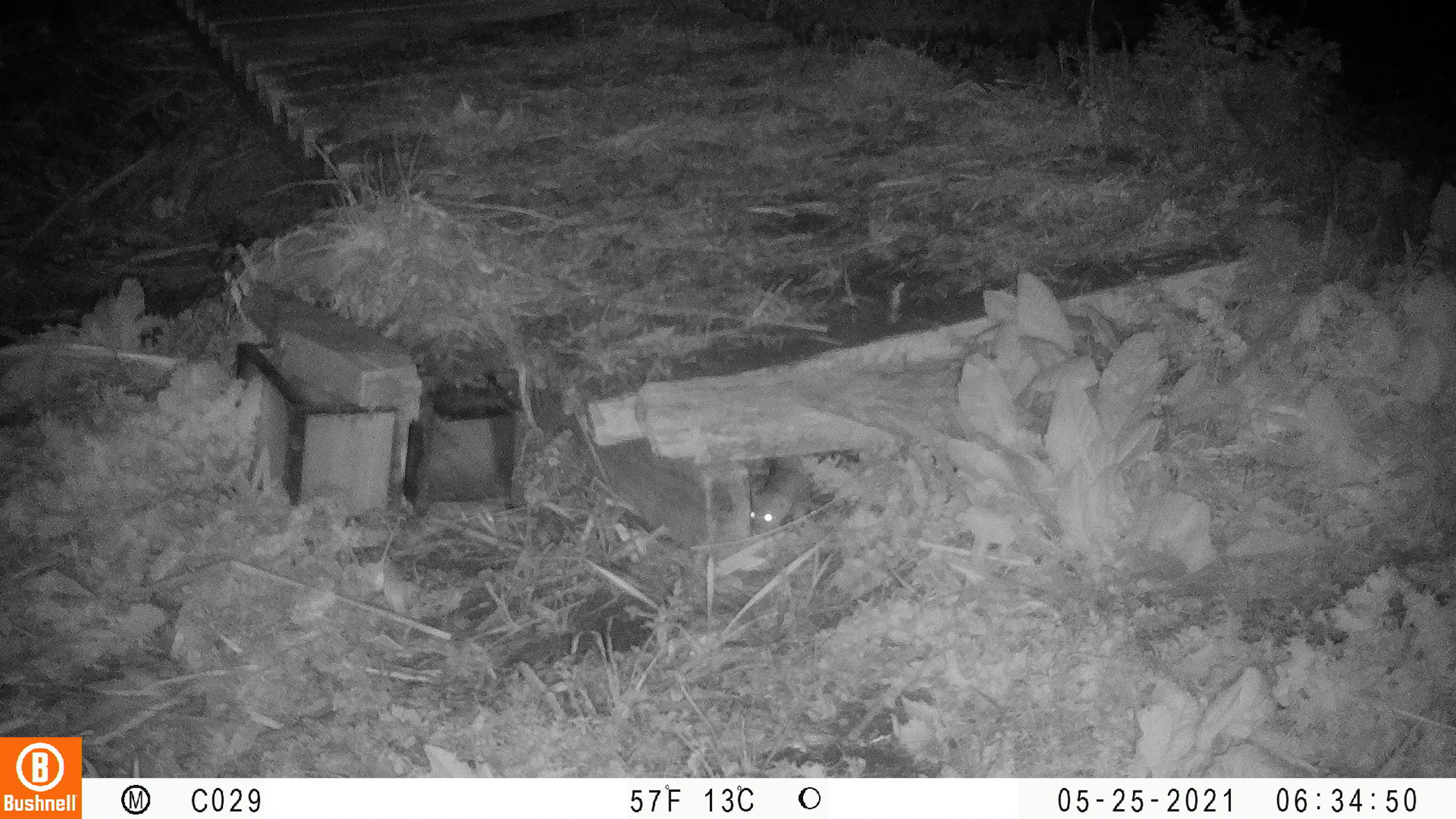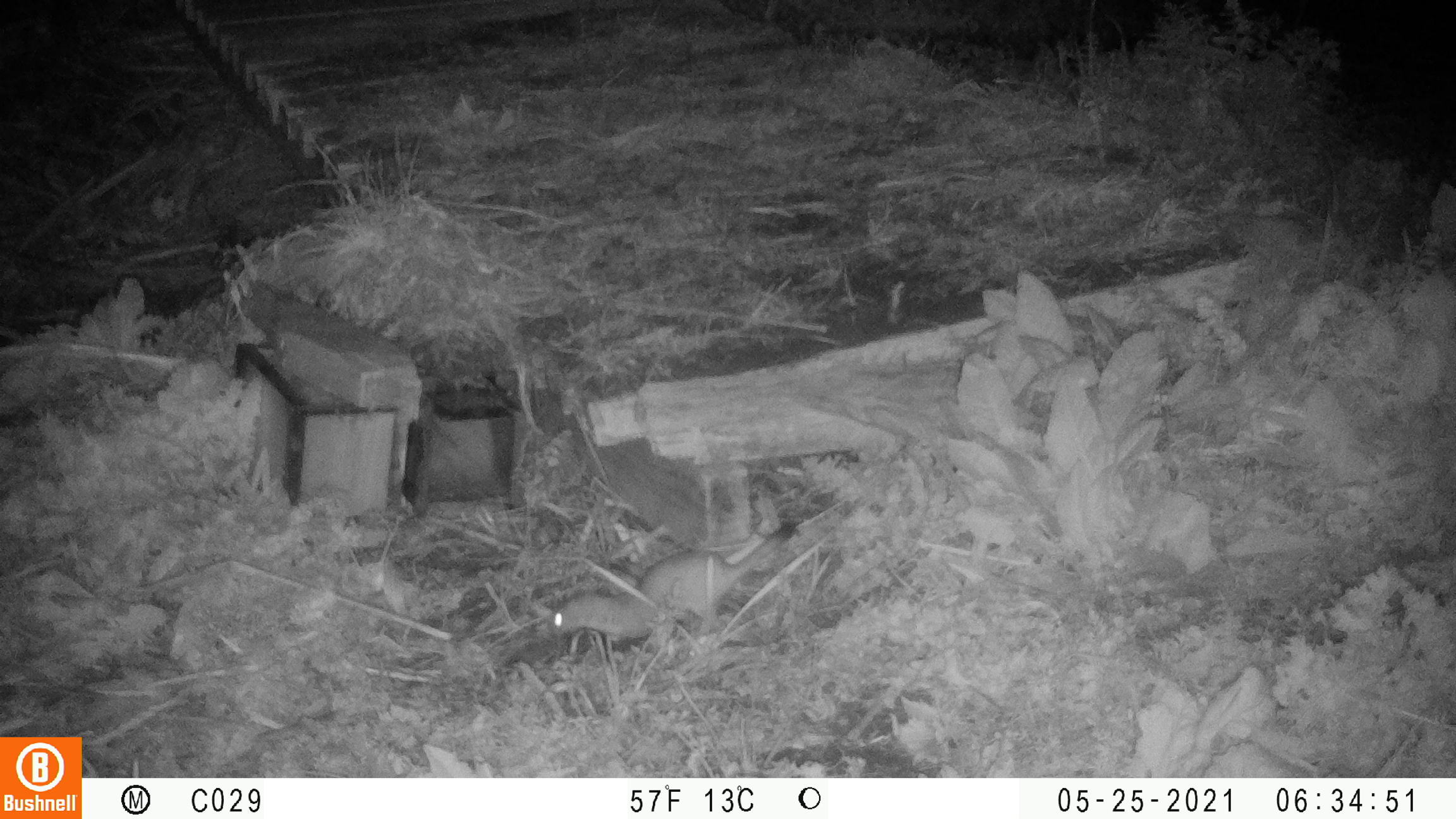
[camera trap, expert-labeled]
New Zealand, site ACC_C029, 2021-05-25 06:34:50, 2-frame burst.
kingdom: Animalia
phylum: Chordata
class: Mammalia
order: Carnivora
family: Mustelidae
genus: Mustela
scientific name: Mustela erminea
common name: stoat